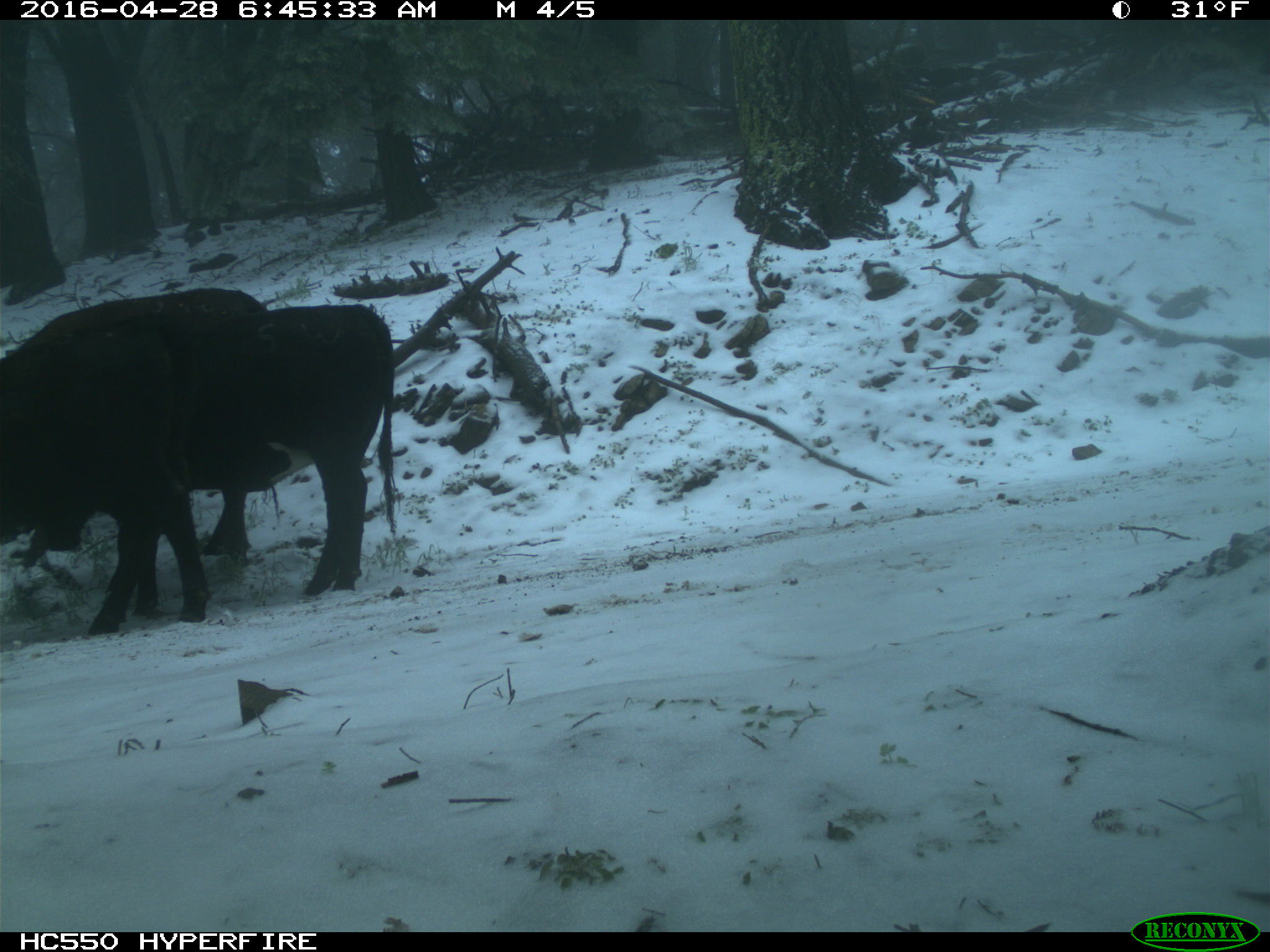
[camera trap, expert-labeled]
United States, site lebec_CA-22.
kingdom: Animalia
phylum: Chordata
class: Mammalia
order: Artiodactyla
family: Bovidae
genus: Bos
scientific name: Bos taurus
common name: domestic cow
Bos taurus (domestic cow).